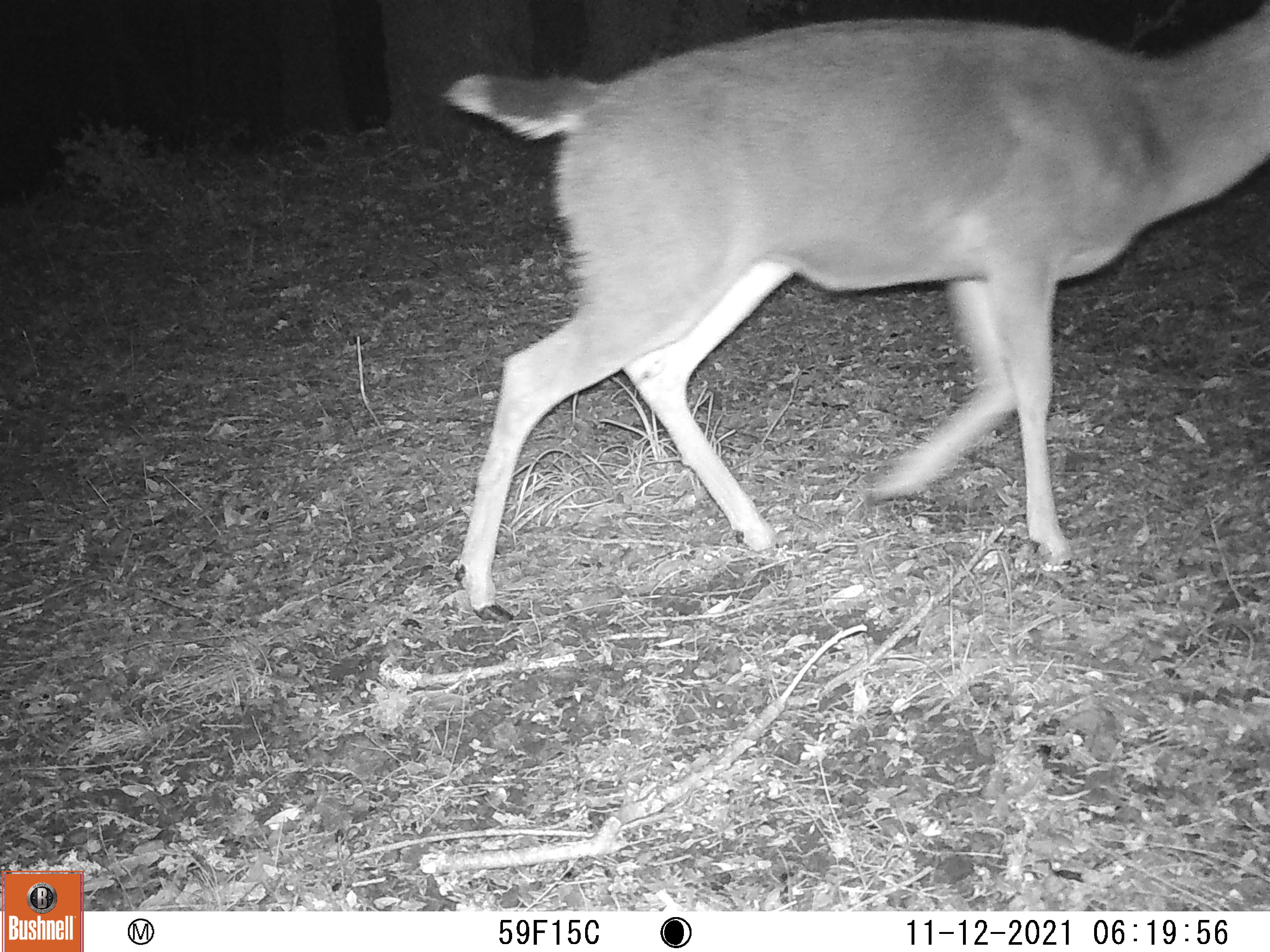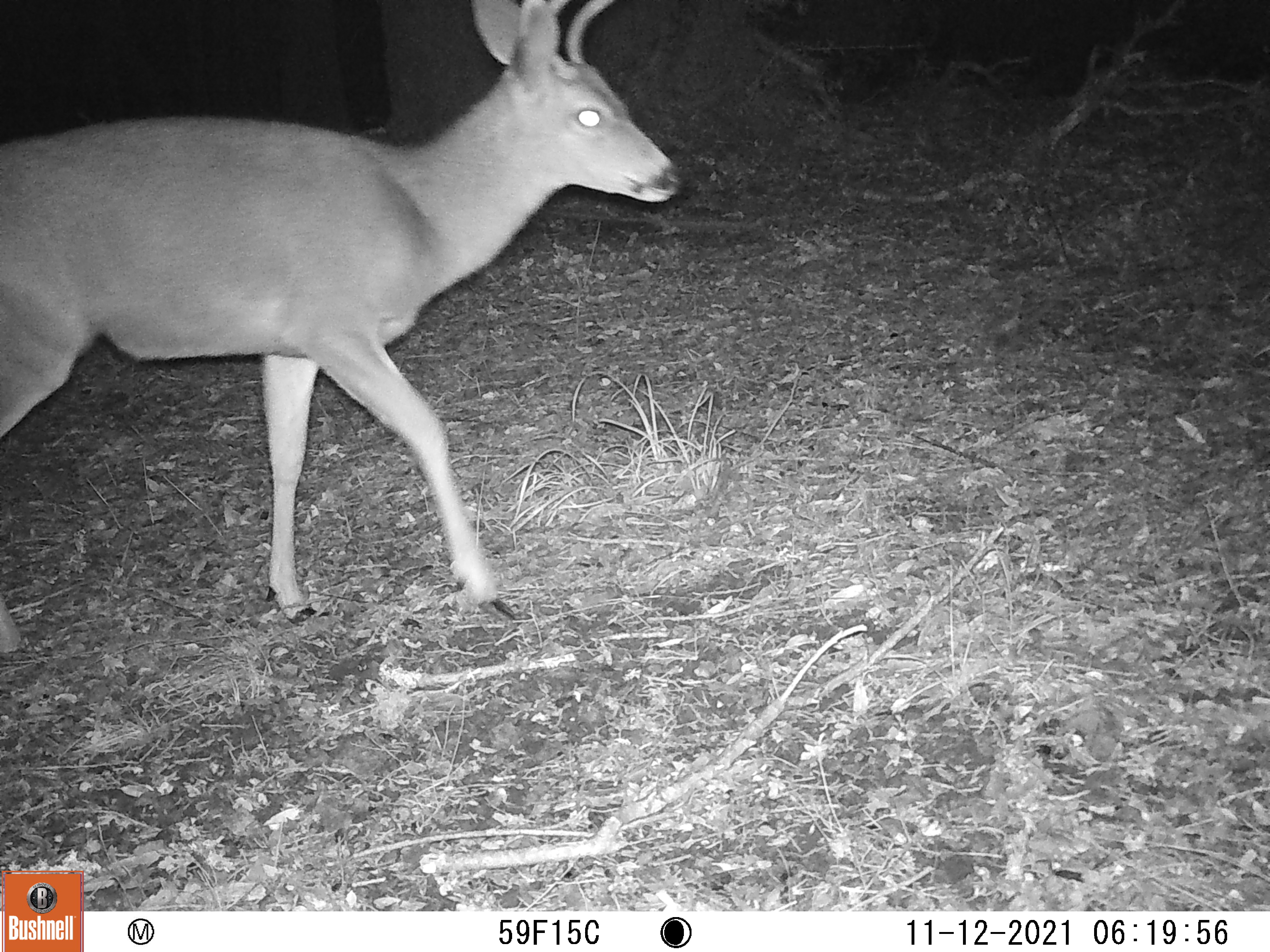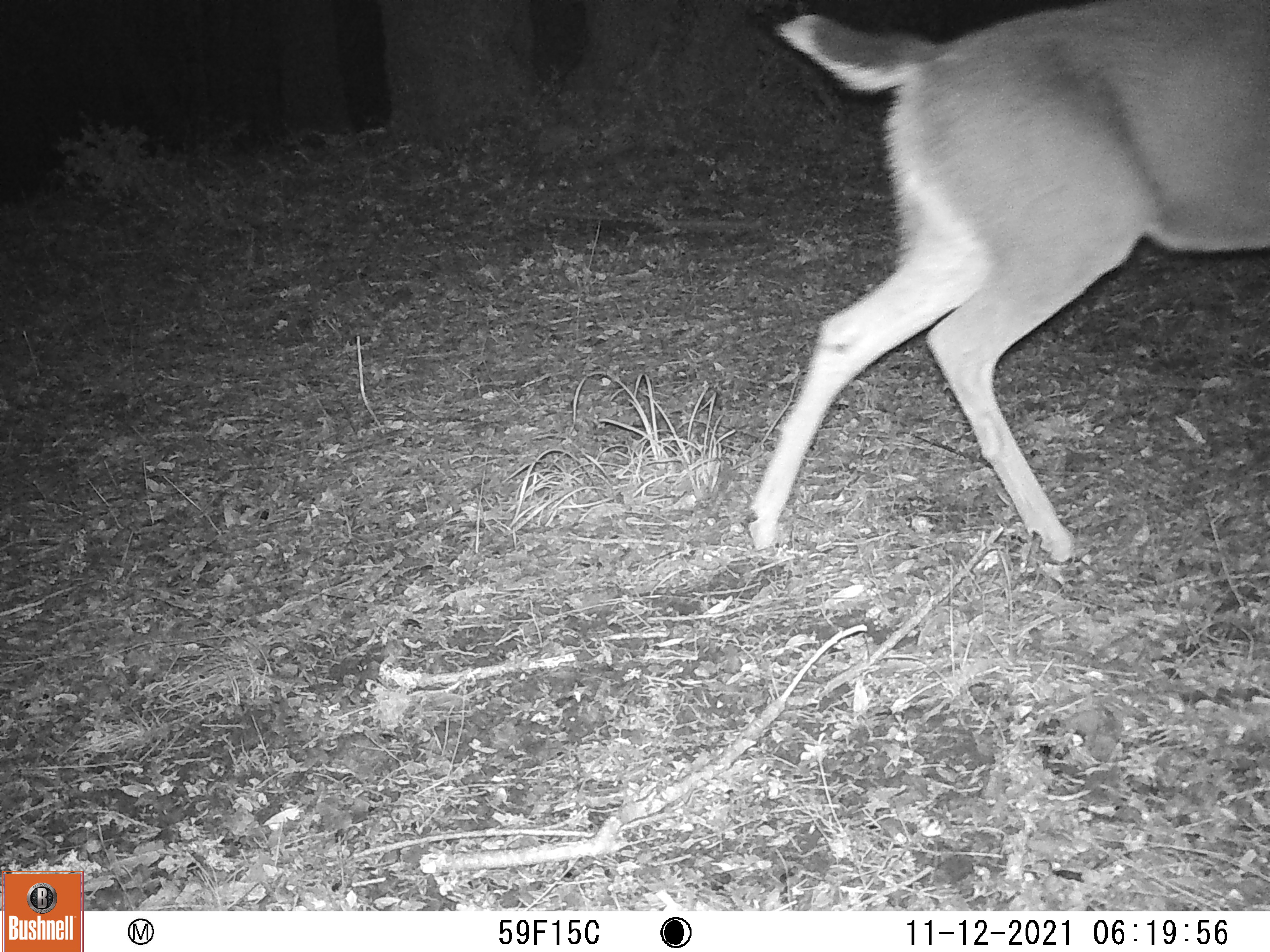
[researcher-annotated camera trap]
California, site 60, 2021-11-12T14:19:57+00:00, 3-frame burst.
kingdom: Animalia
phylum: Chordata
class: Mammalia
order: Artiodactyla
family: Cervidae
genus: Odocoileus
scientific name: Odocoileus hemionus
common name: mule deer